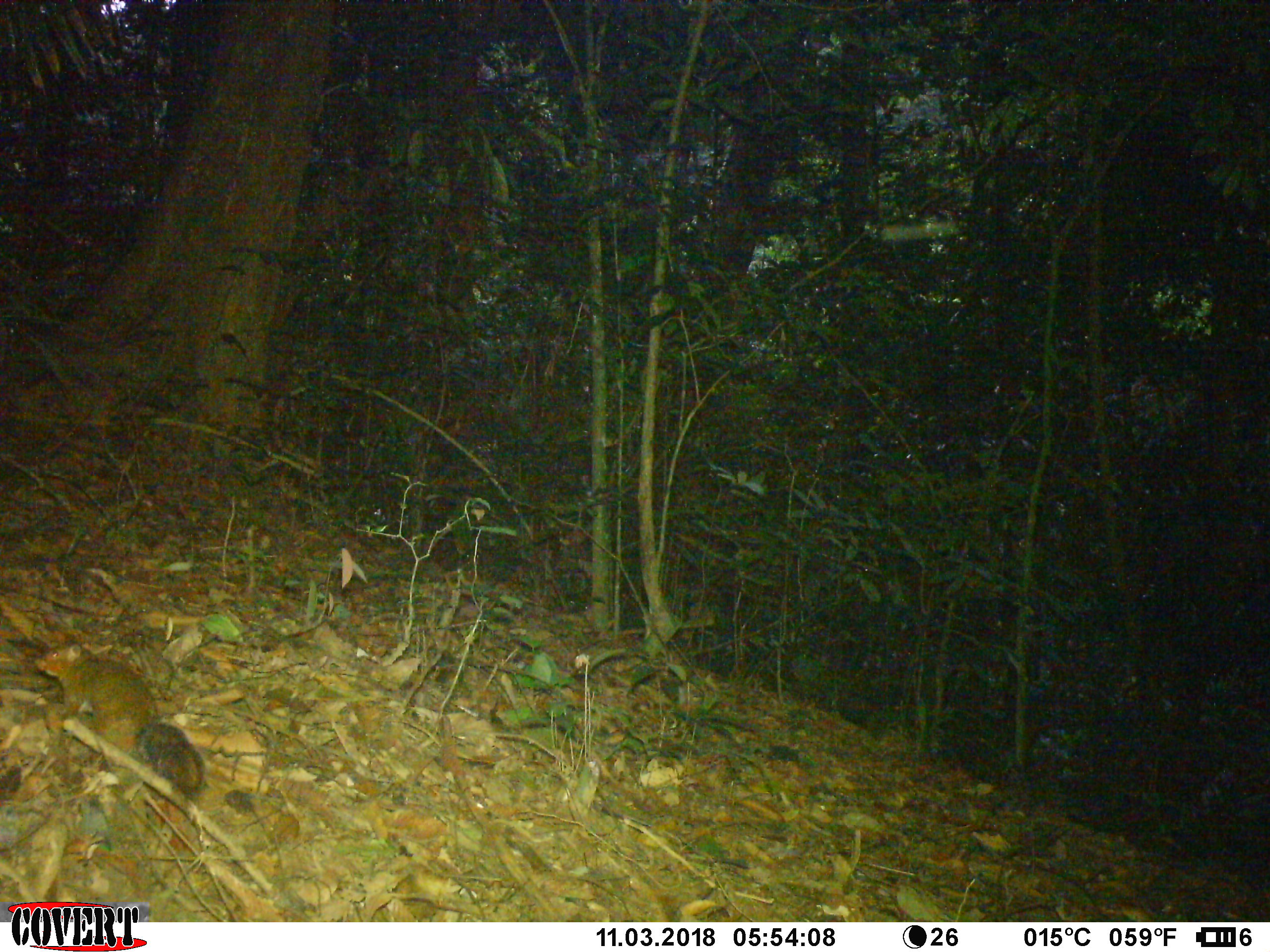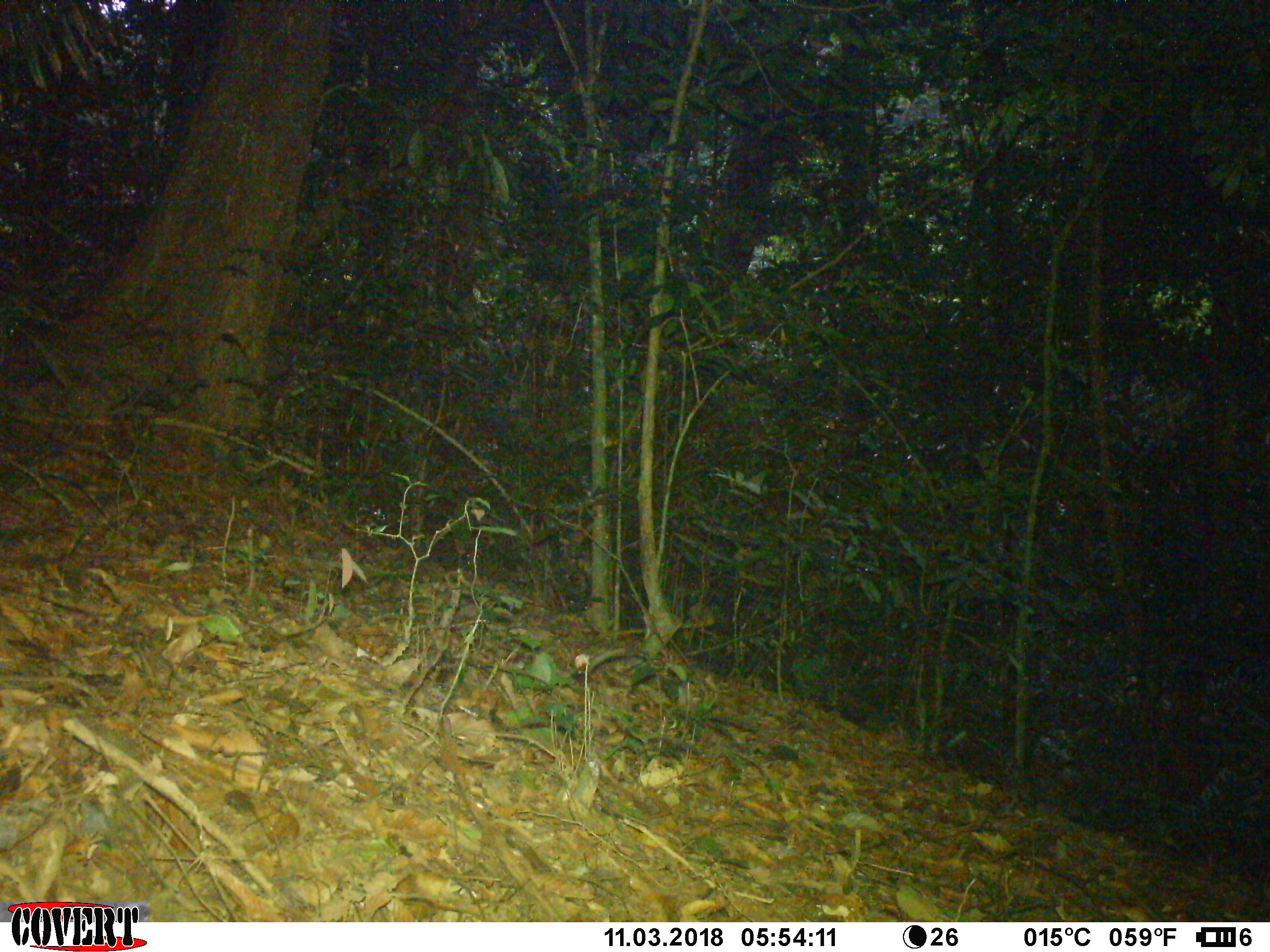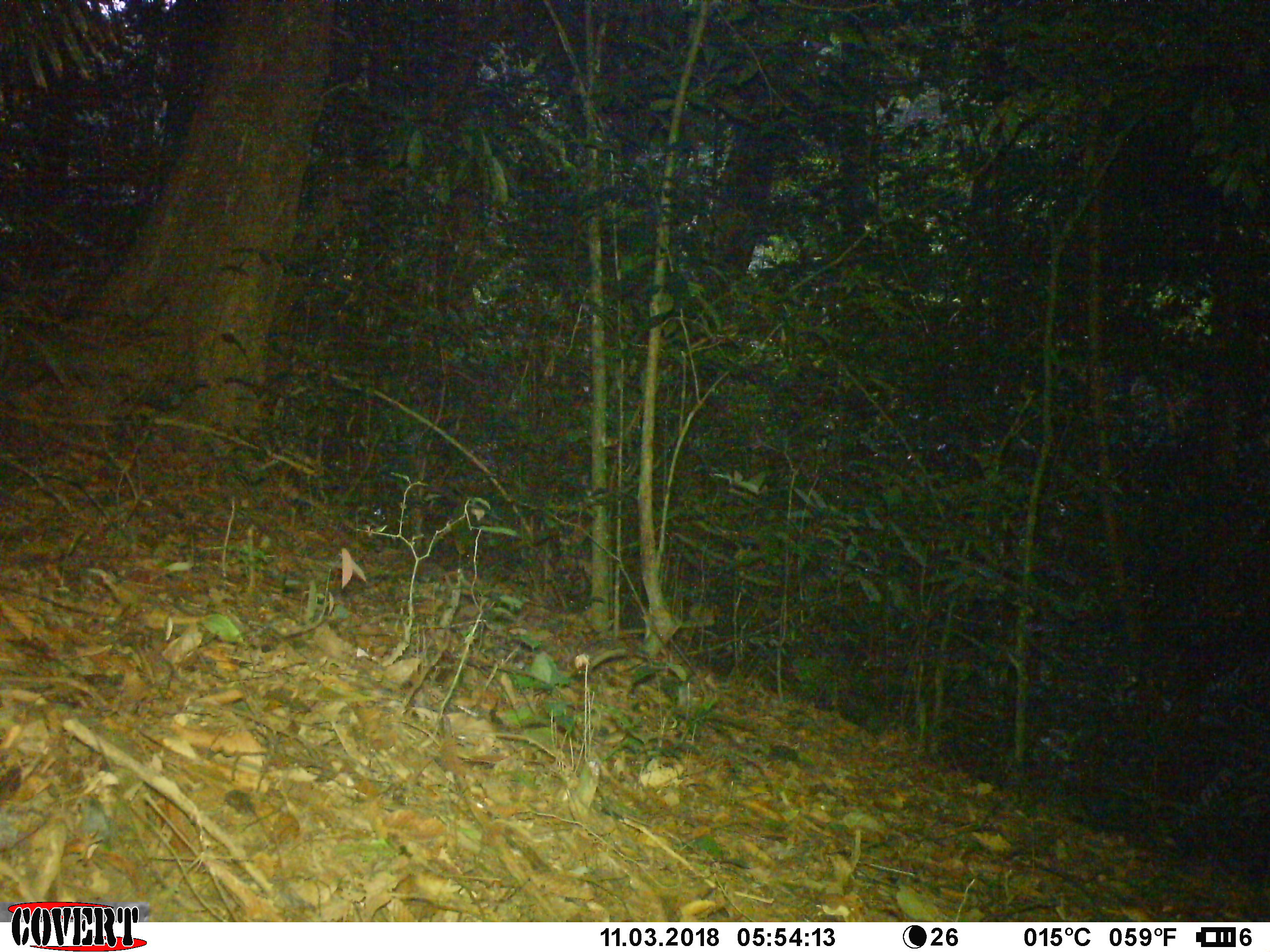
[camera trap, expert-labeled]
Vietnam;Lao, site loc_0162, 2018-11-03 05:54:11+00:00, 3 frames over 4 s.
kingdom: Animalia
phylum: Chordata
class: Mammalia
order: Rodentia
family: Sciuridae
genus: Dremomys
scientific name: Dremomys rufigenis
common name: red-cheeked squirrel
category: red cheeked squirrel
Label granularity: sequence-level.